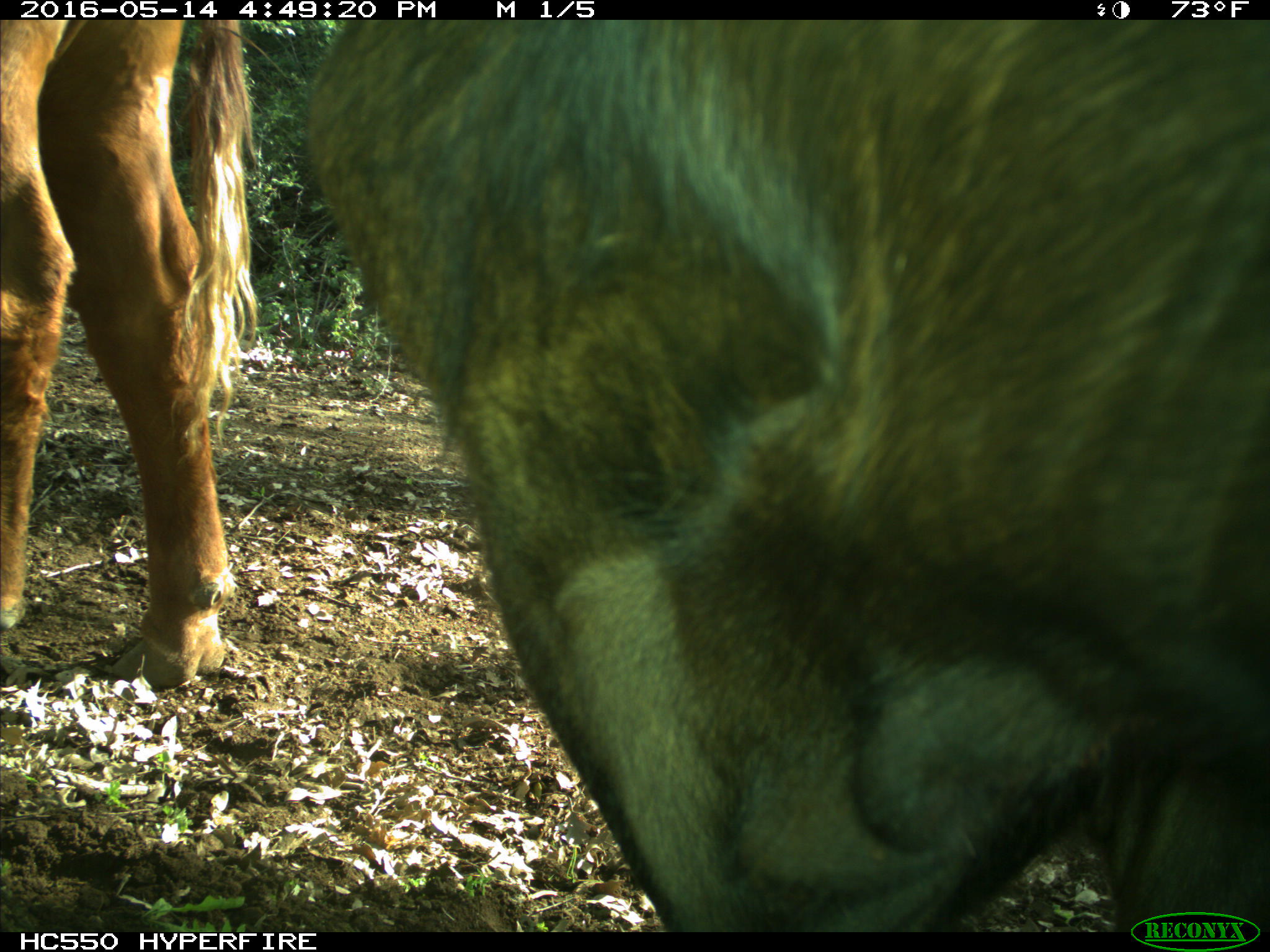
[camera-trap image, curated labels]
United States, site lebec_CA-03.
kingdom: Animalia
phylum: Chordata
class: Mammalia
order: Artiodactyla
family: Bovidae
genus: Bos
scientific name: Bos taurus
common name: domestic cow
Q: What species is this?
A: Bos taurus (domestic cow).